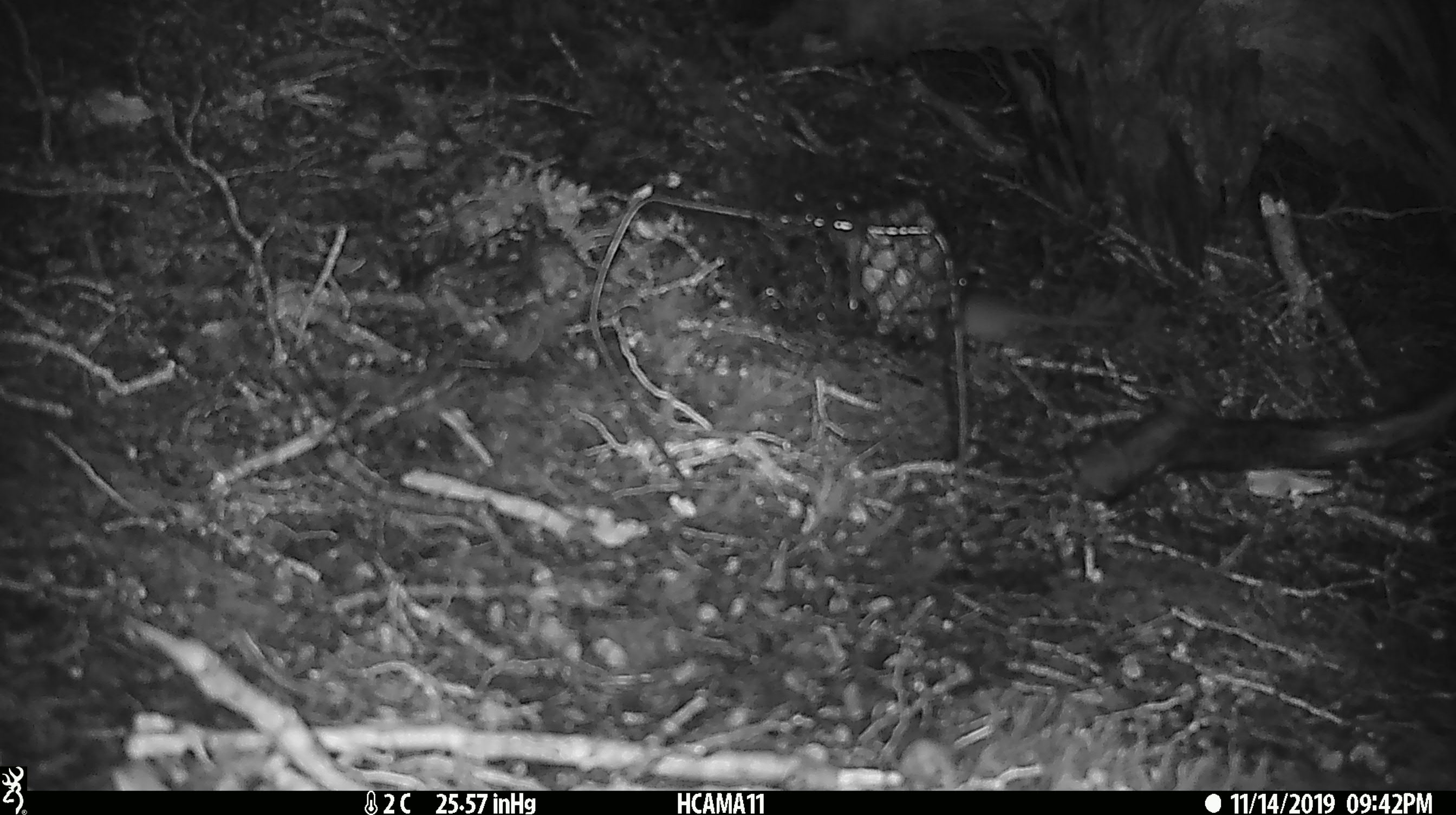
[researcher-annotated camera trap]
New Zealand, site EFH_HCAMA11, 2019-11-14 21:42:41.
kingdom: Animalia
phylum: Chordata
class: Mammalia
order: Rodentia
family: Muridae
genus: Mus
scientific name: Mus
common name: mouse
Mouse (Mus).